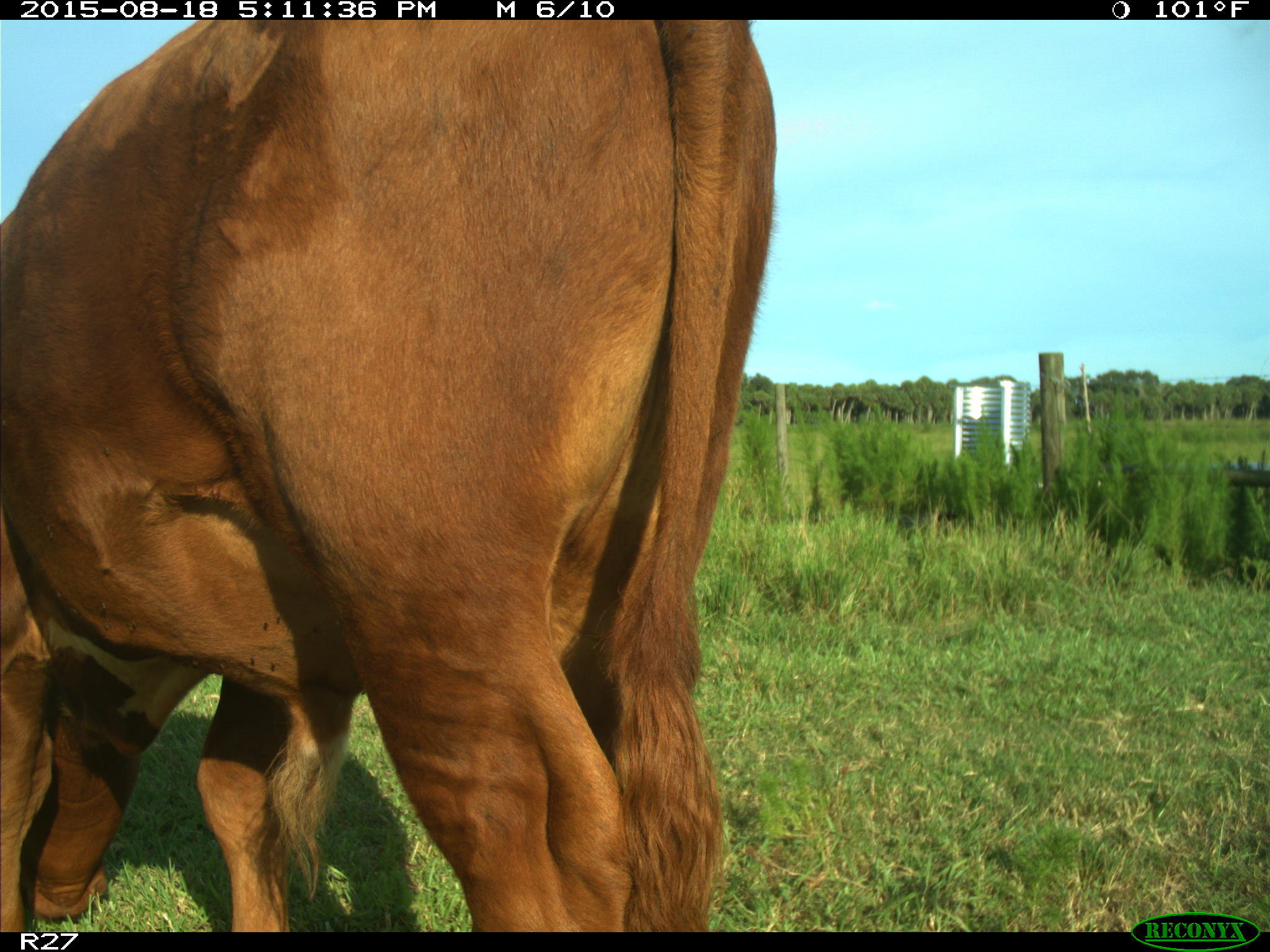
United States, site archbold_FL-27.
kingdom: Animalia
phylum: Chordata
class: Mammalia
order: Artiodactyla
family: Bovidae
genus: Bos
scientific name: Bos taurus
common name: domestic cow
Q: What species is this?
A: Bos taurus (domestic cow).